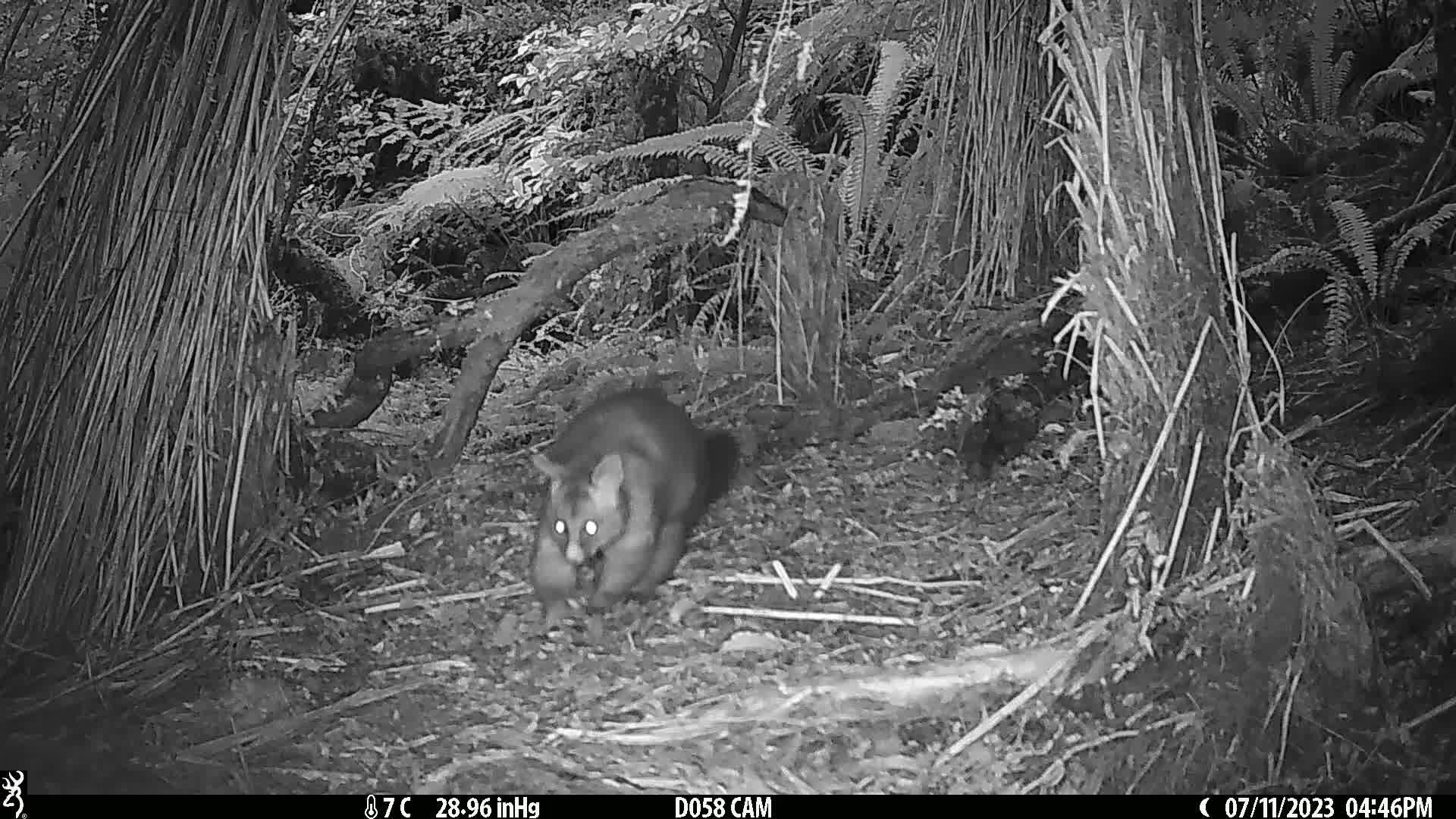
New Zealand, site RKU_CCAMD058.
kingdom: Animalia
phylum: Chordata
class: Mammalia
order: Diprotodontia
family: Phalangeridae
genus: Trichosurus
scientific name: Trichosurus vulpecula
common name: common brushtail possum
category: possum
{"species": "possum (common brushtail possum) (Trichosurus vulpecula)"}